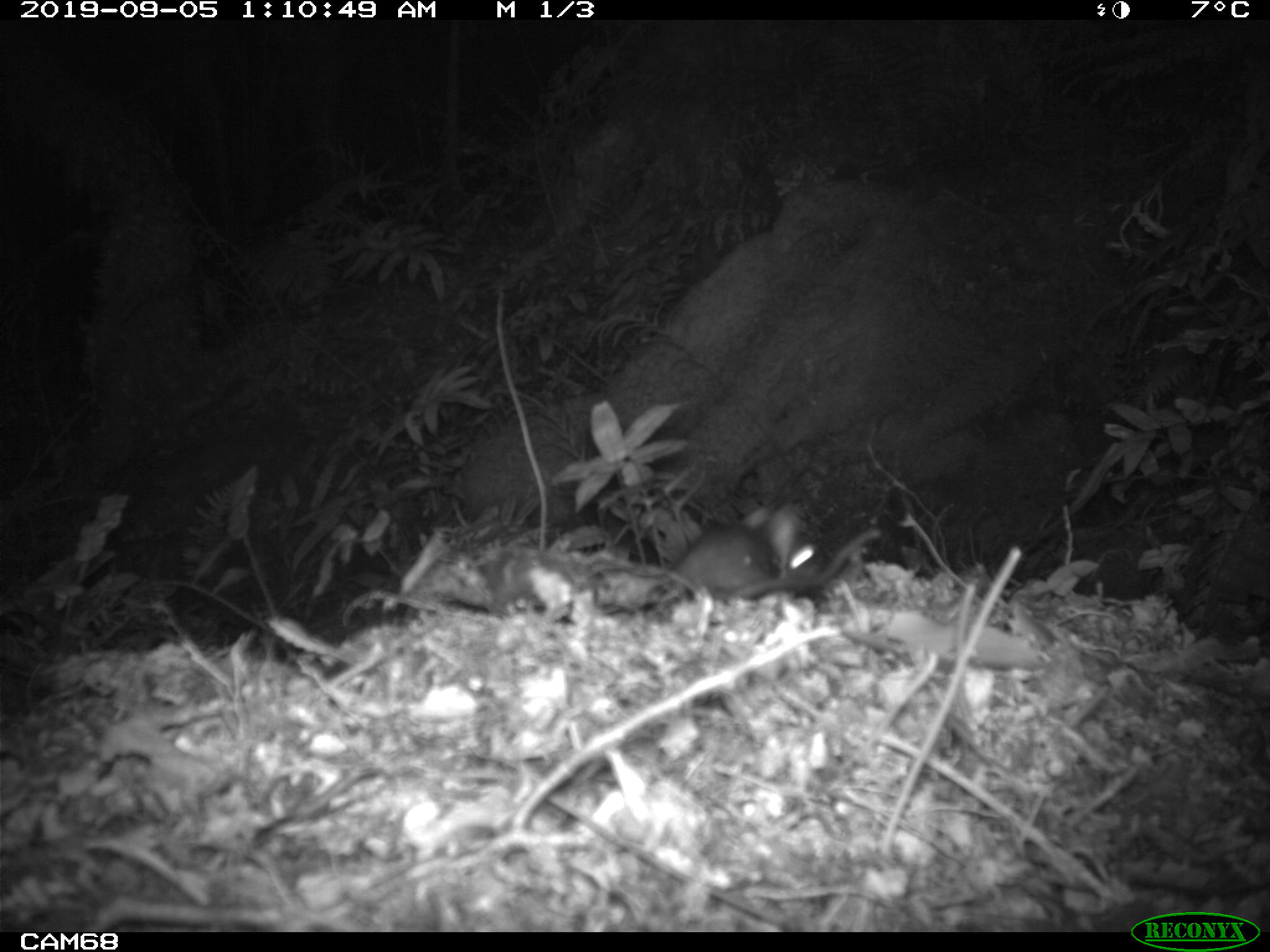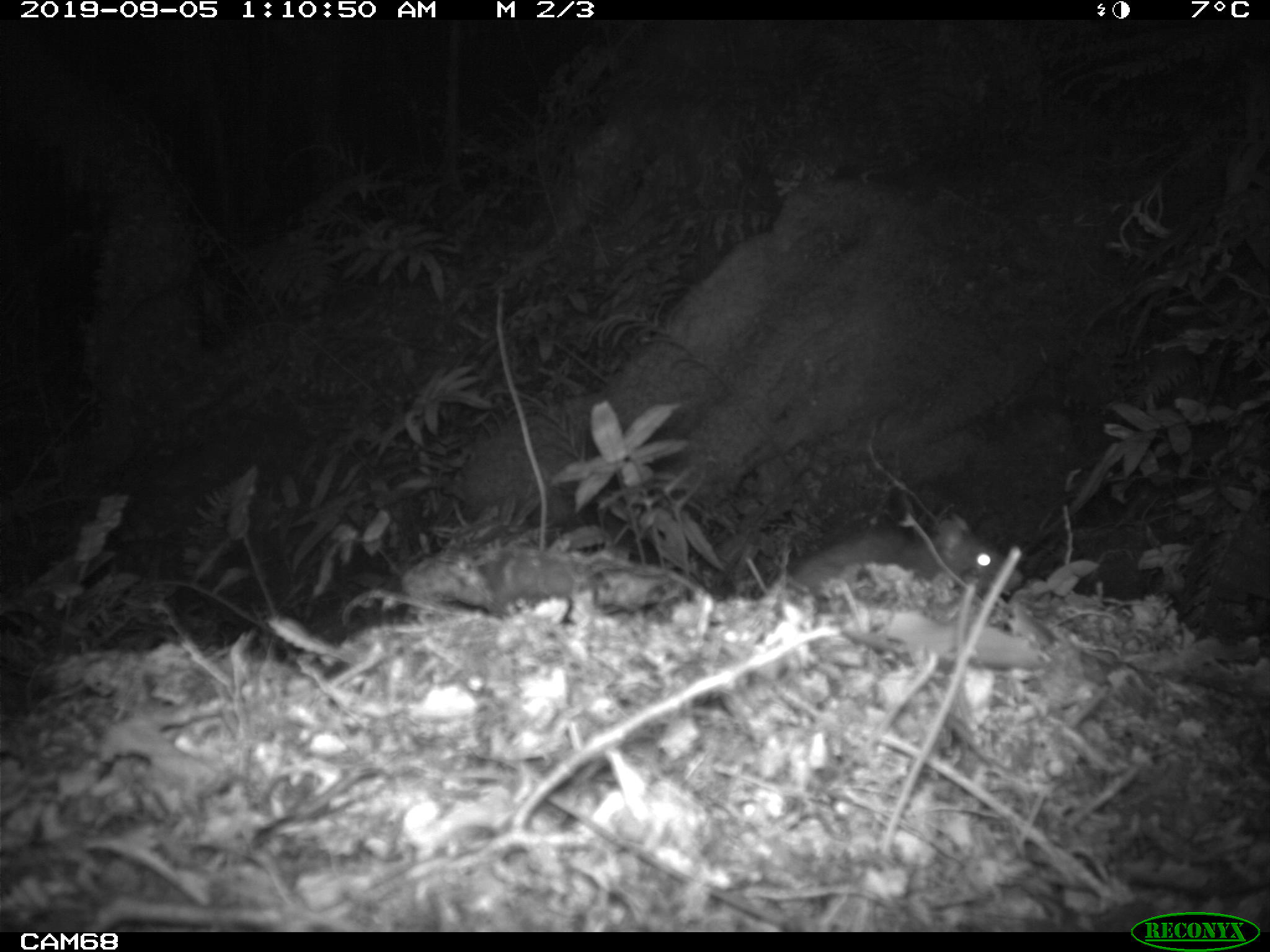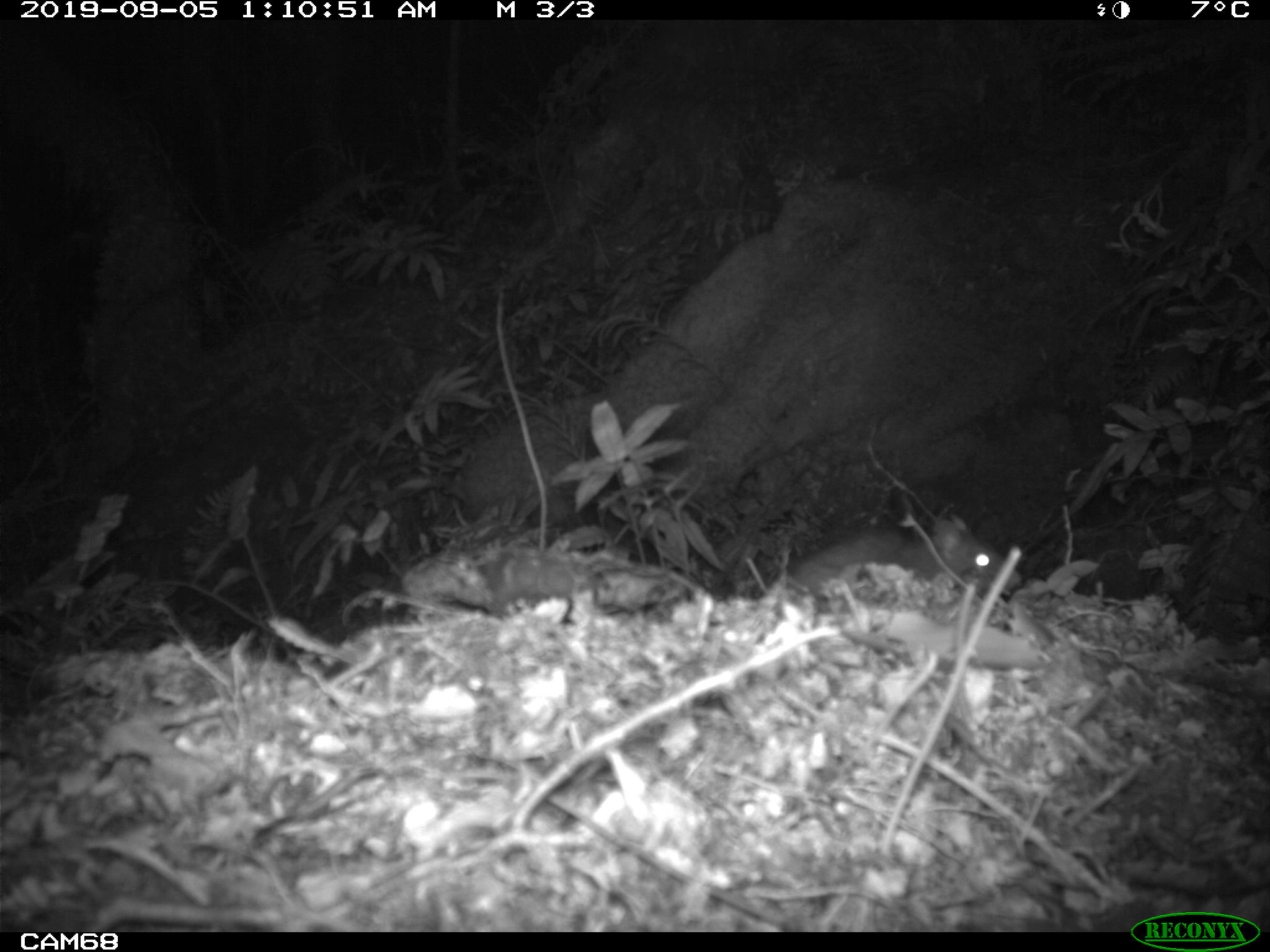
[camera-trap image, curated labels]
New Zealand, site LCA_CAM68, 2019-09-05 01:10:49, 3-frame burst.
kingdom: Animalia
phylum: Chordata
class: Mammalia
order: Rodentia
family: Muridae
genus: Rattus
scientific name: Rattus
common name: rat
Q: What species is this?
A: Rat (Rattus).